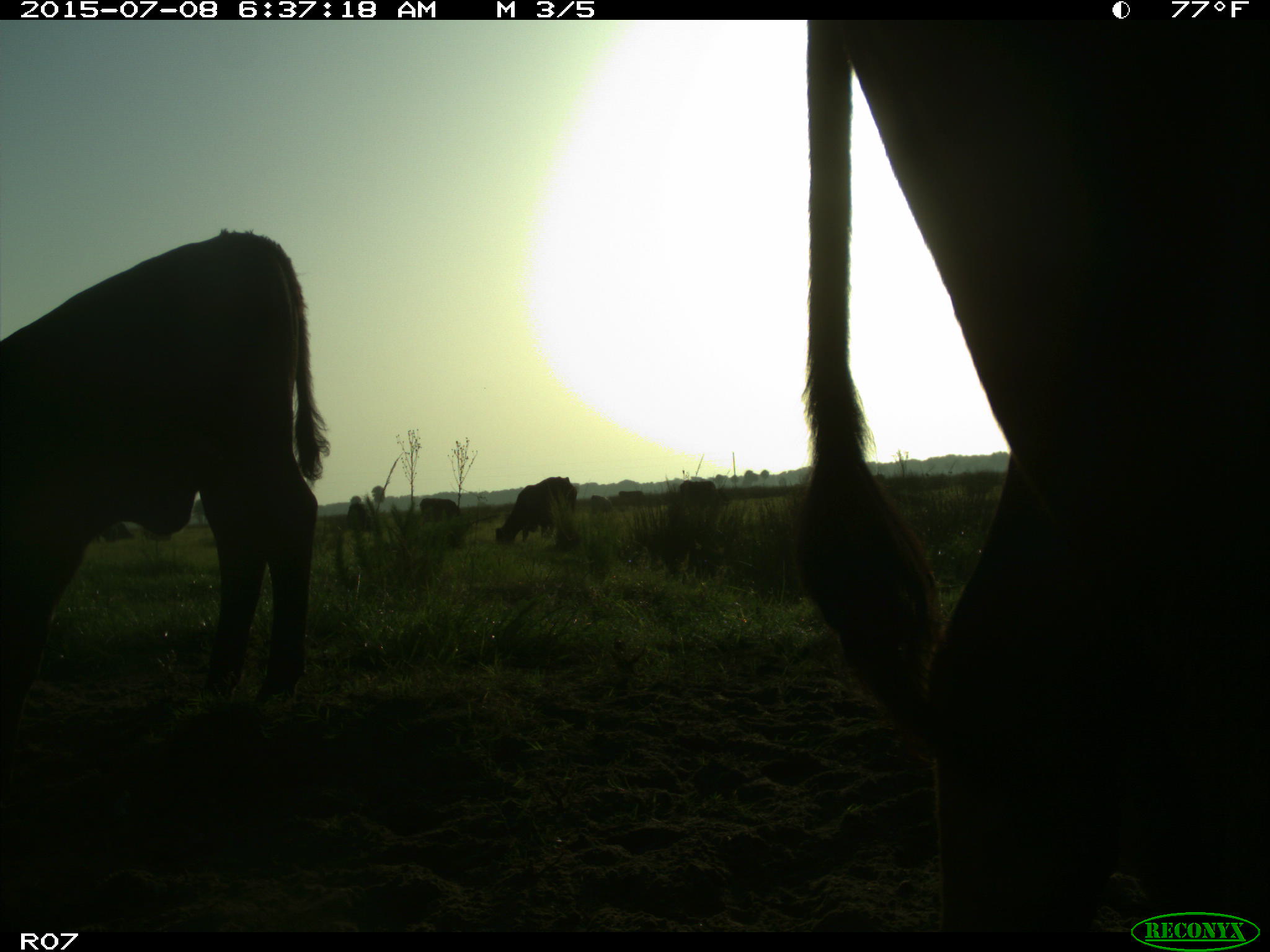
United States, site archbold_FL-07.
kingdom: Animalia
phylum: Chordata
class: Mammalia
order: Artiodactyla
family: Bovidae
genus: Bos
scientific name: Bos taurus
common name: domestic cow